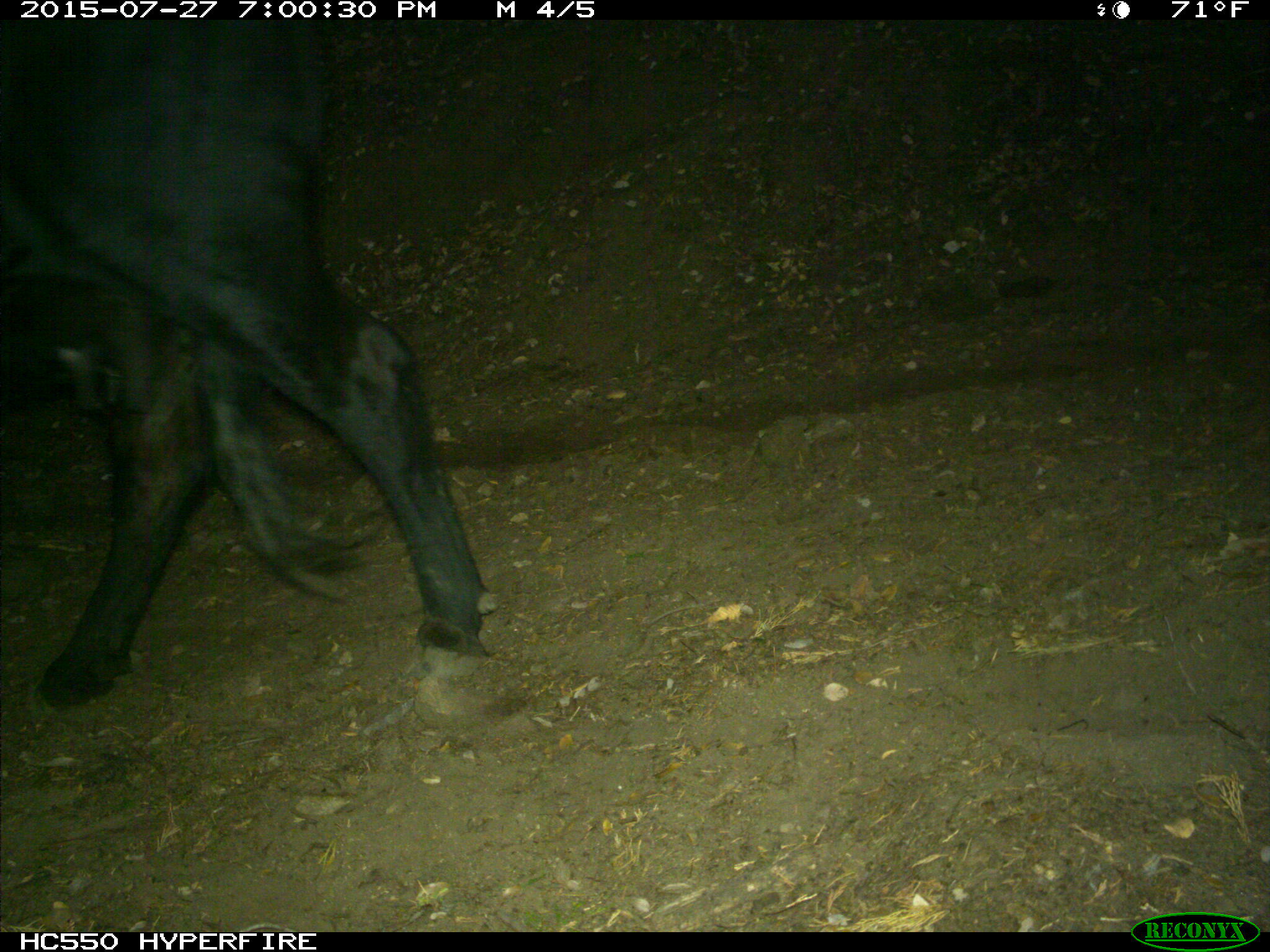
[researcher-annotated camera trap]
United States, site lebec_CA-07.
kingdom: Animalia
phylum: Chordata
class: Mammalia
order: Artiodactyla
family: Bovidae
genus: Bos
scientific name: Bos taurus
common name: domestic cow